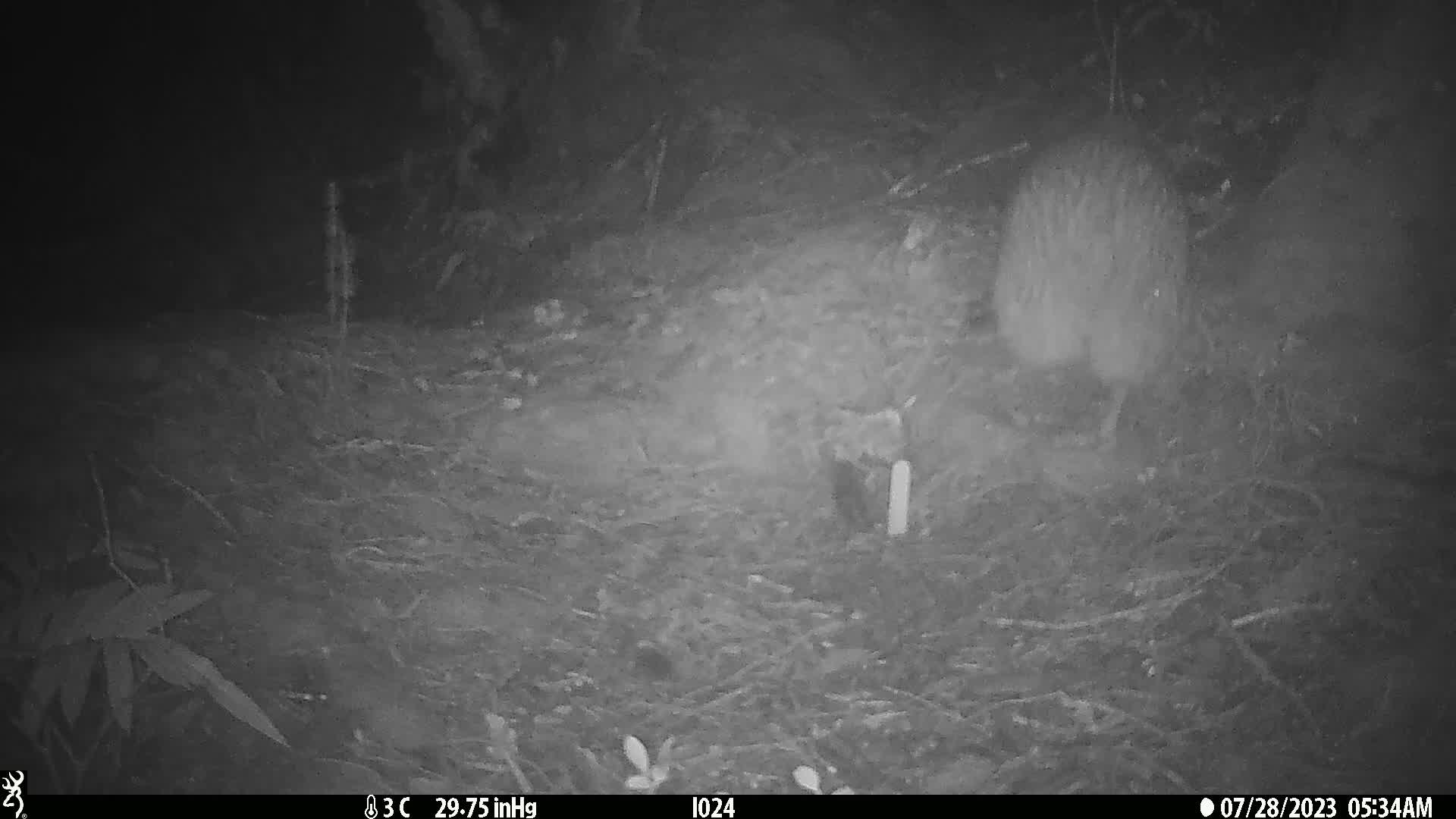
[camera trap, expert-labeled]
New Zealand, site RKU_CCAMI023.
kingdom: Animalia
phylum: Chordata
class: Aves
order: Apterygiformes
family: Apterygidae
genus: Apteryx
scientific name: Apteryx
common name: kiwi